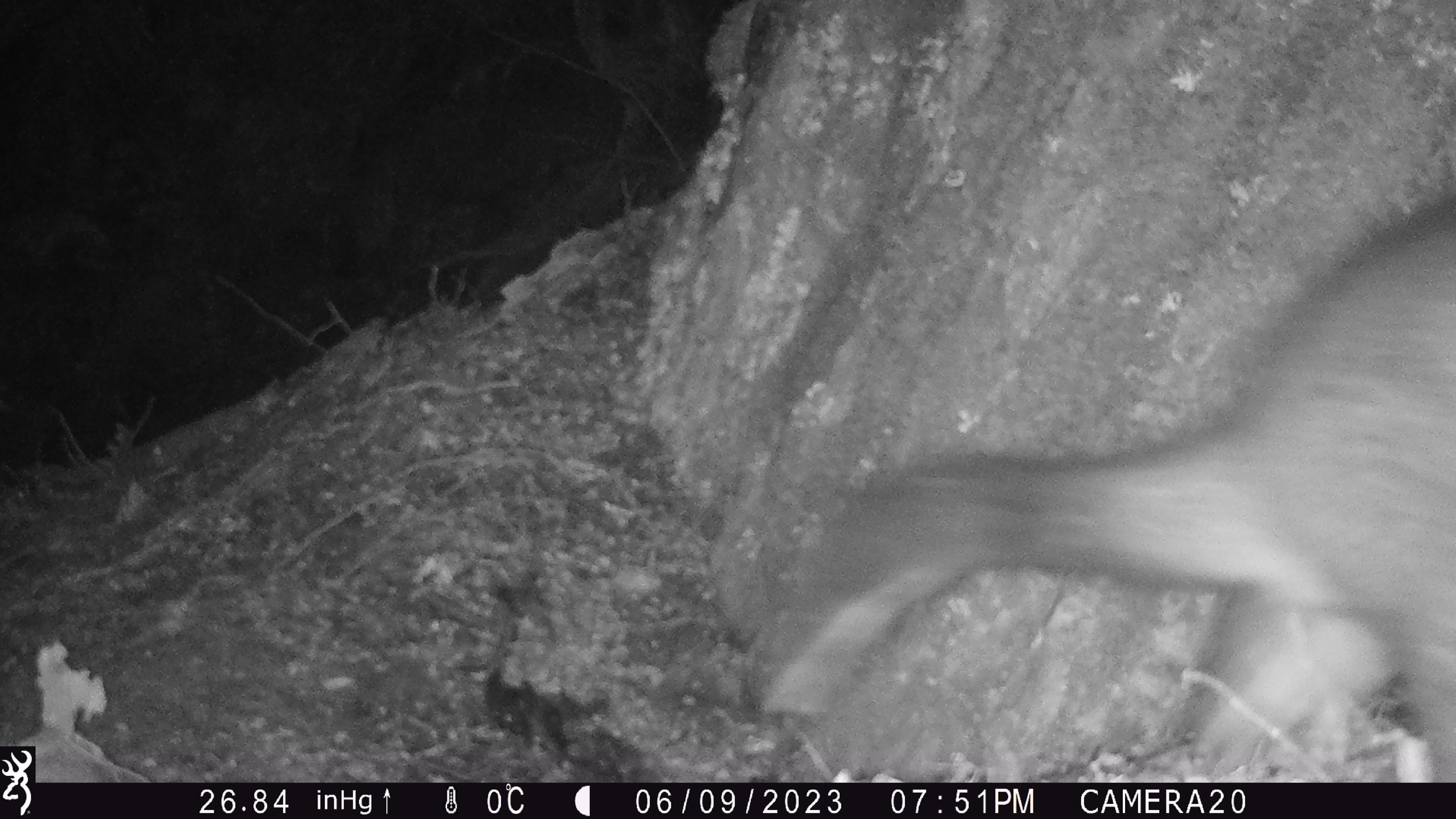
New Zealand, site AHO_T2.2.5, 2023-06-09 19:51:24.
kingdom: Animalia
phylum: Chordata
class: Mammalia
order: Carnivora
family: Mustelidae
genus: Mustela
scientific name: Mustela erminea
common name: stoat